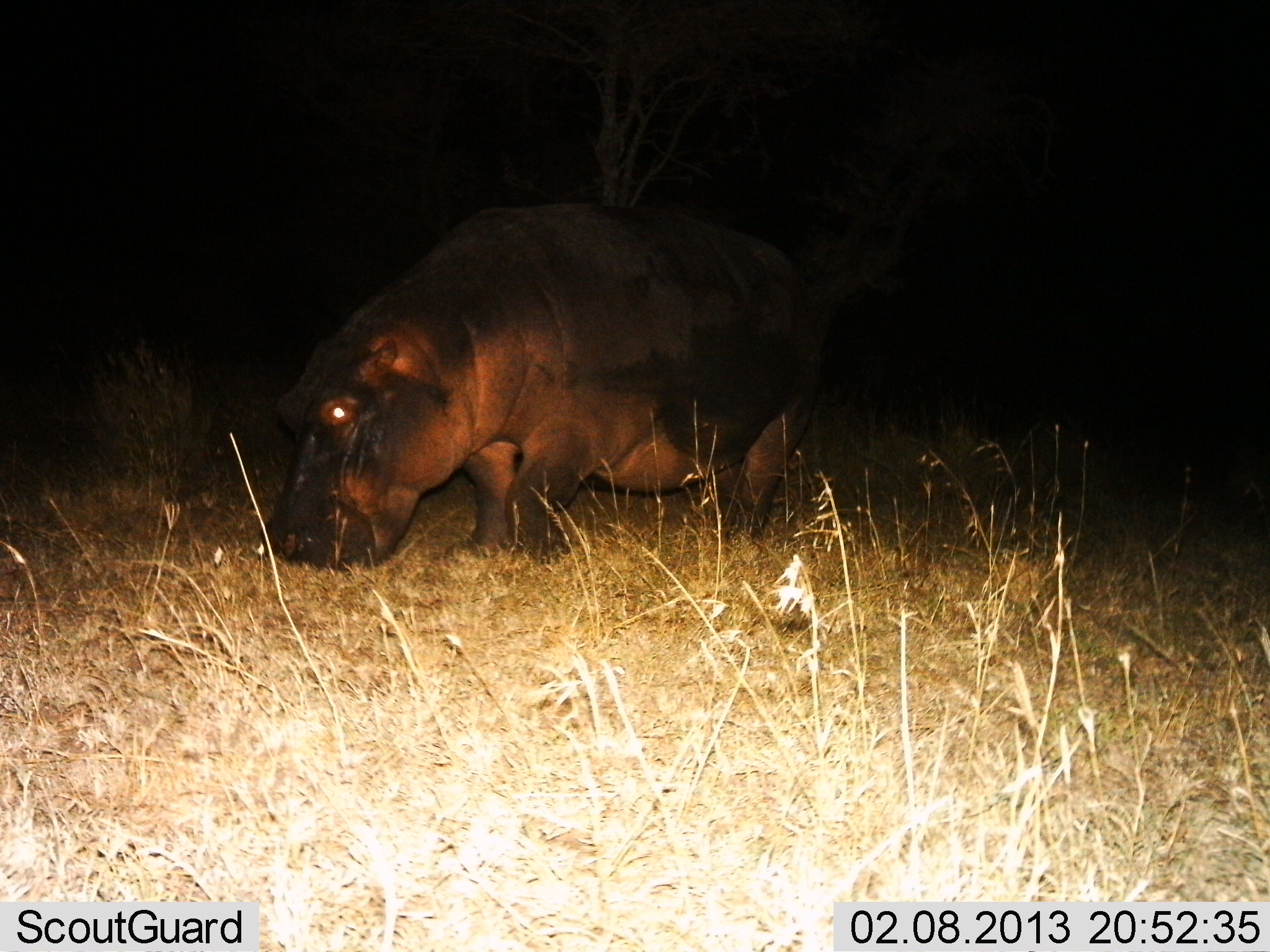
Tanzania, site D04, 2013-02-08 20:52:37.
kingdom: Animalia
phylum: Chordata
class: Mammalia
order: Artiodactyla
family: Hippopotamidae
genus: Hippopotamus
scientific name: Hippopotamus amphibius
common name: hippopotamus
Hippopotamus (Hippopotamus amphibius), count 1. Behavior (volunteer vote fractions): standing 17%, resting 0%, moving 10%, interacting 0%. Young present (vote fraction): 0%. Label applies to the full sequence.